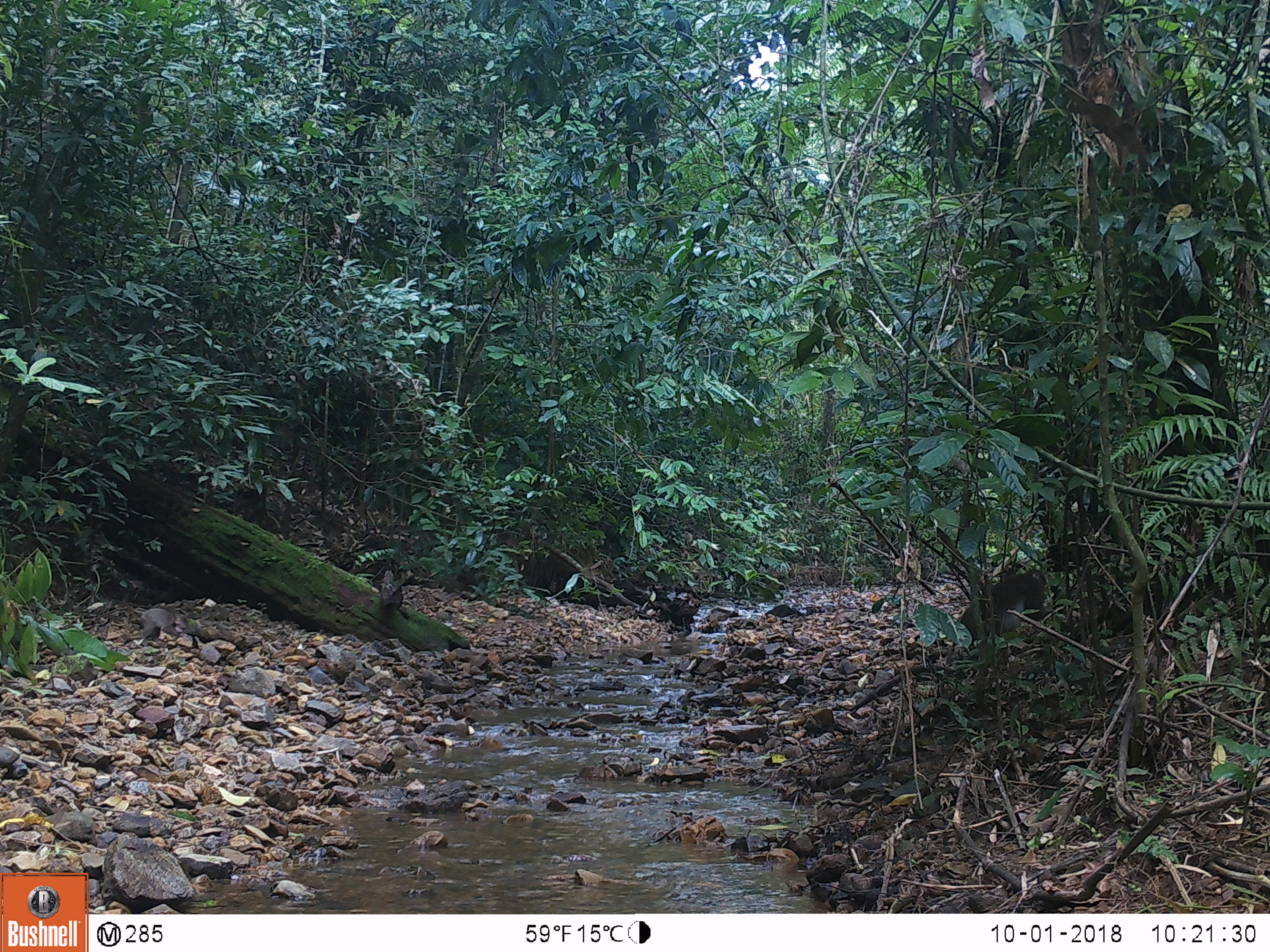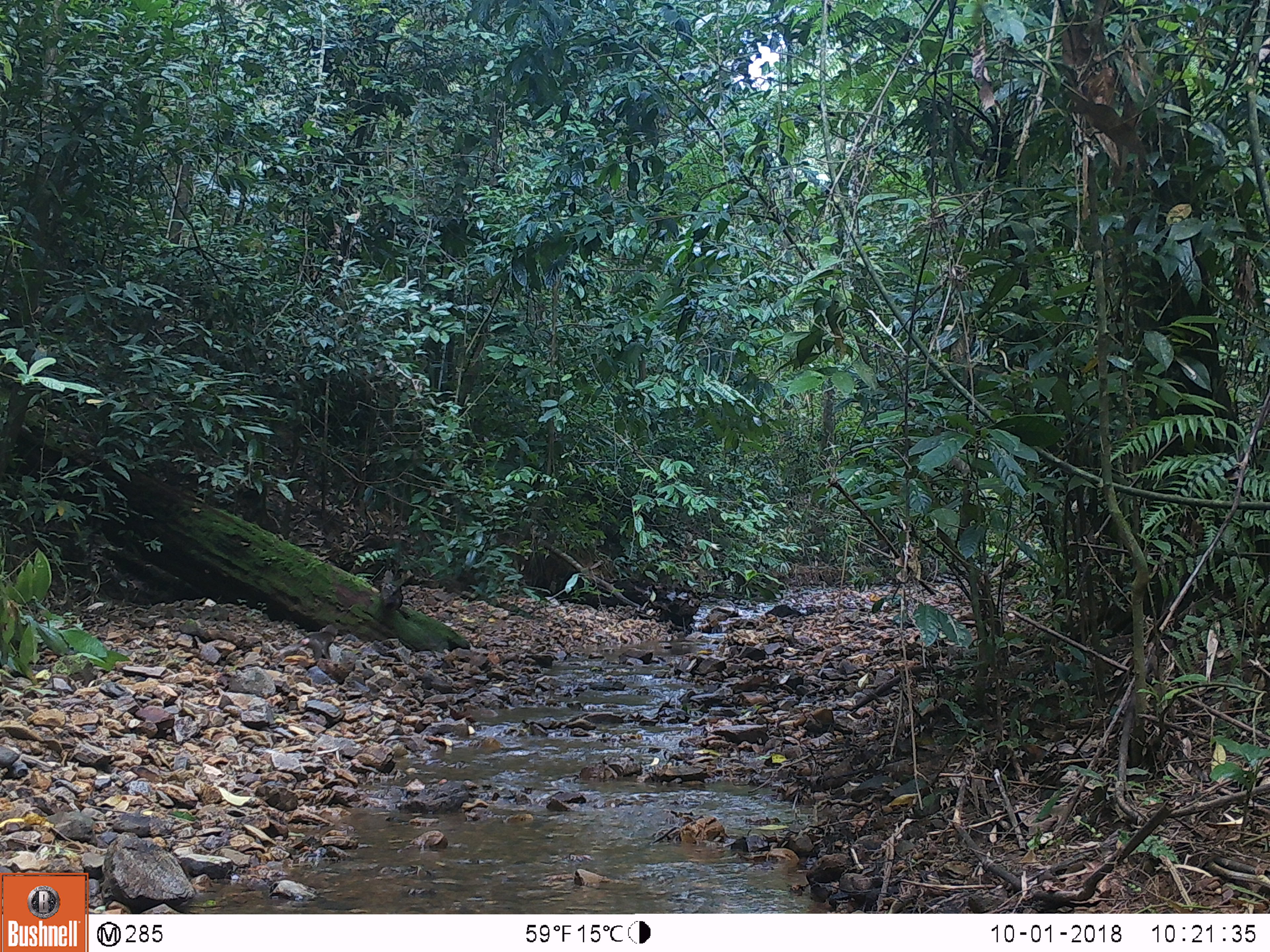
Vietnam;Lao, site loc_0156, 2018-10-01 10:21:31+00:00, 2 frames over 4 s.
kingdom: Animalia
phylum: Chordata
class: Mammalia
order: Primates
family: Cercopithecidae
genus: Macaca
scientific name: Macaca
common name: macaques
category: assam or rhesus macaque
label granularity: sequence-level